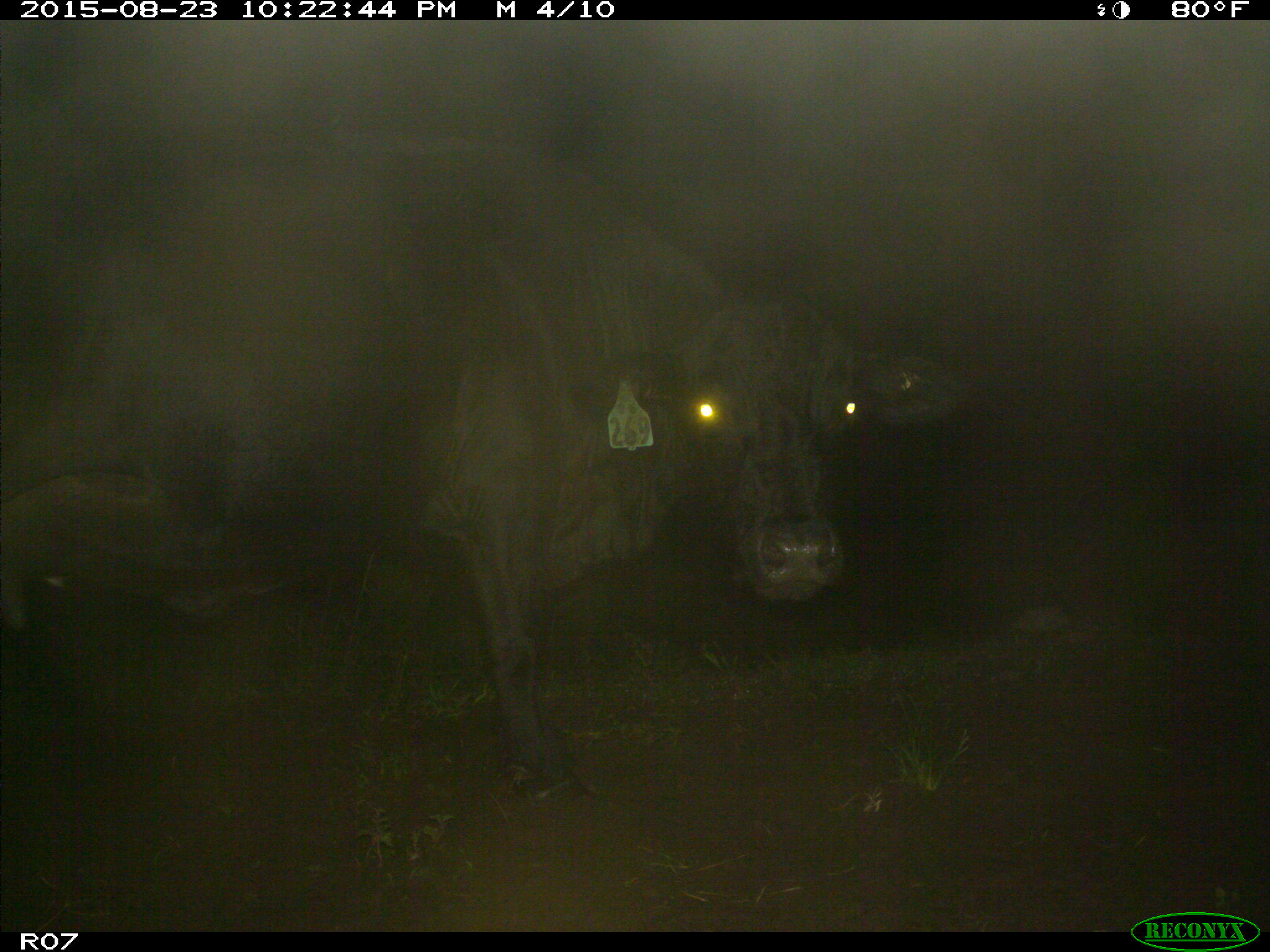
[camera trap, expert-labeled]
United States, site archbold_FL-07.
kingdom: Animalia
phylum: Chordata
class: Mammalia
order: Artiodactyla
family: Bovidae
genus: Bos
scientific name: Bos taurus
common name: domestic cow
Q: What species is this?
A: Bos taurus (domestic cow).